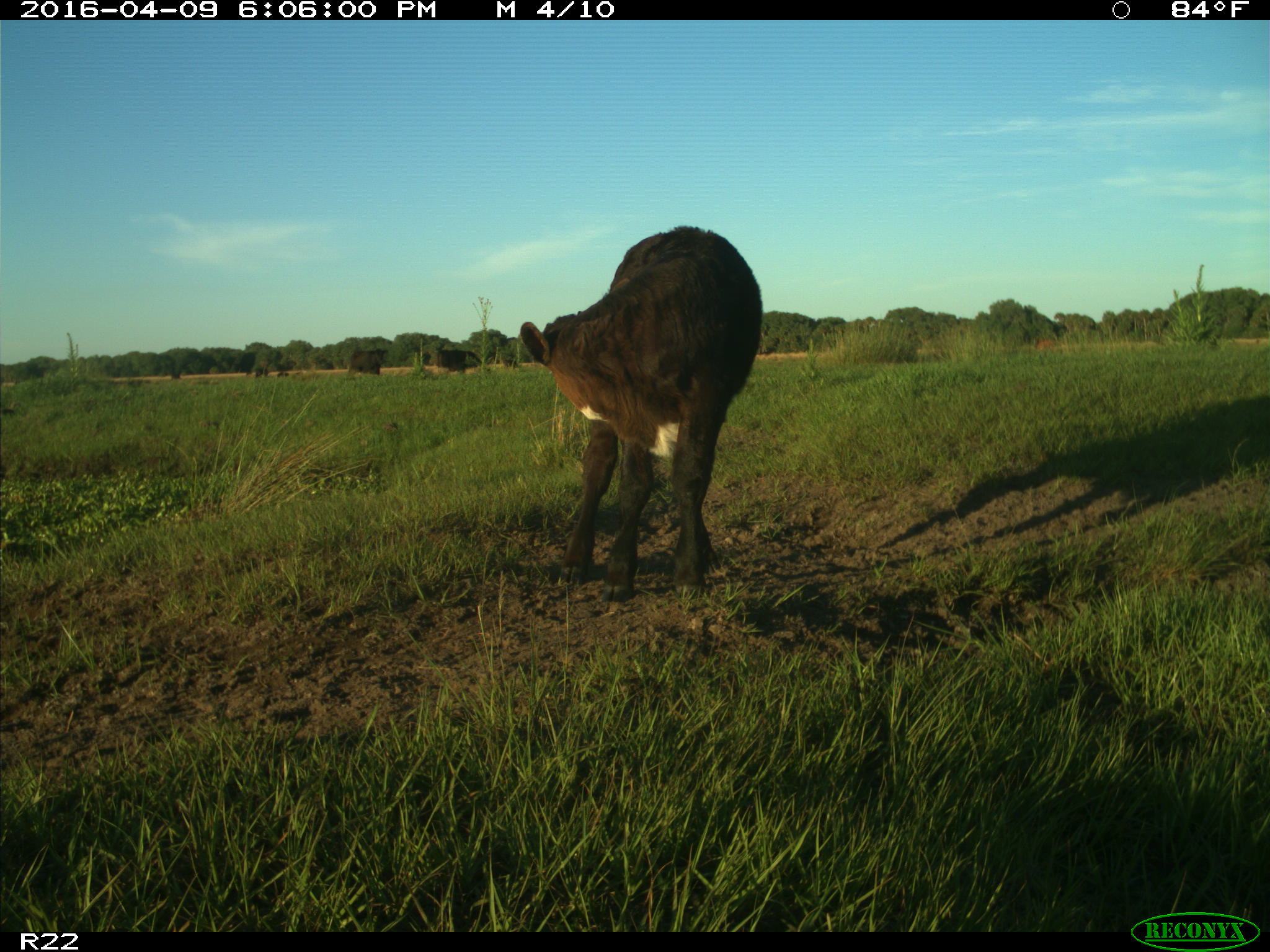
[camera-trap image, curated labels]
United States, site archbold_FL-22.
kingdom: Animalia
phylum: Chordata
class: Mammalia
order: Artiodactyla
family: Bovidae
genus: Bos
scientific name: Bos taurus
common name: domestic cow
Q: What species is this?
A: Bos taurus (domestic cow).